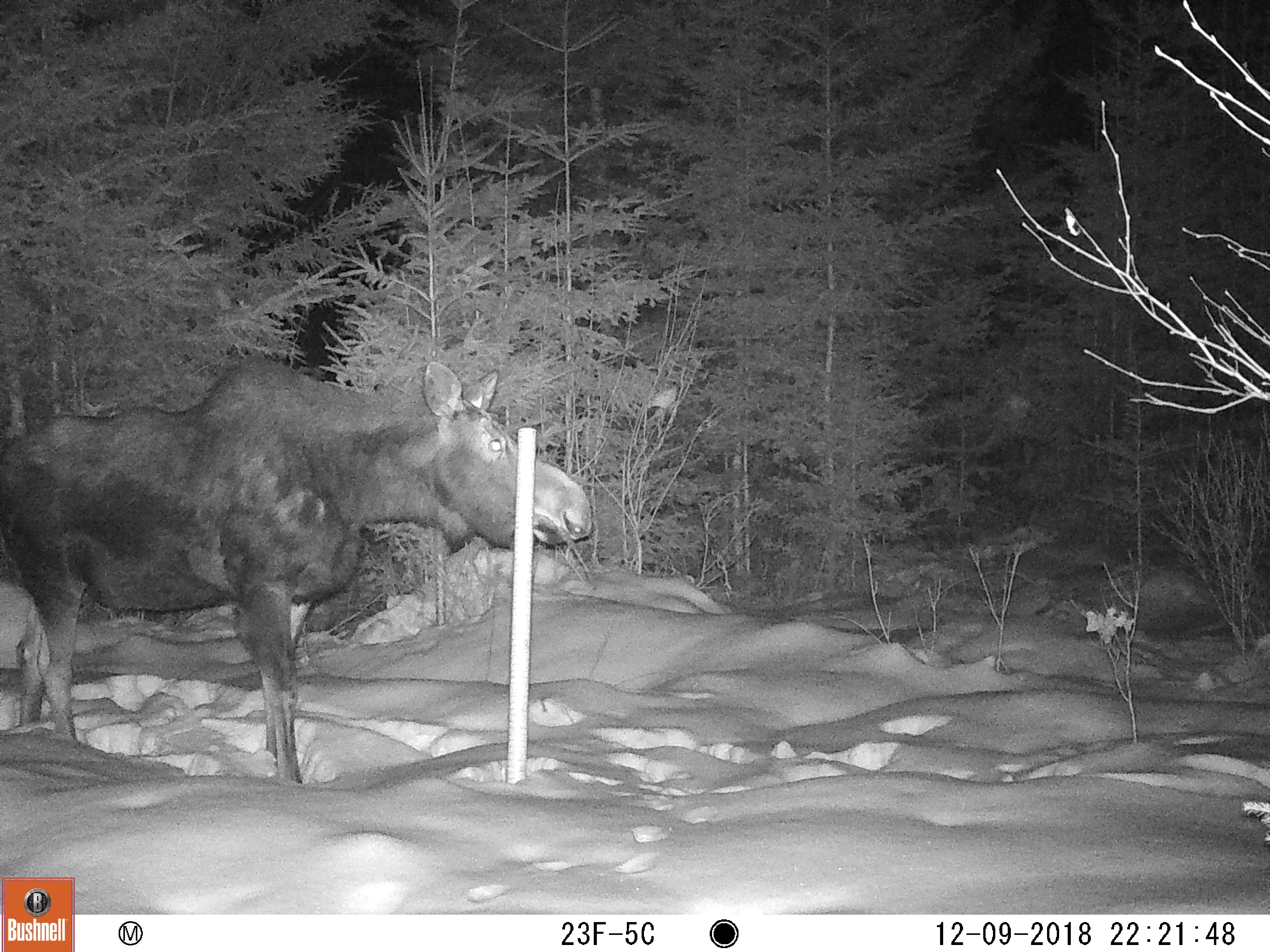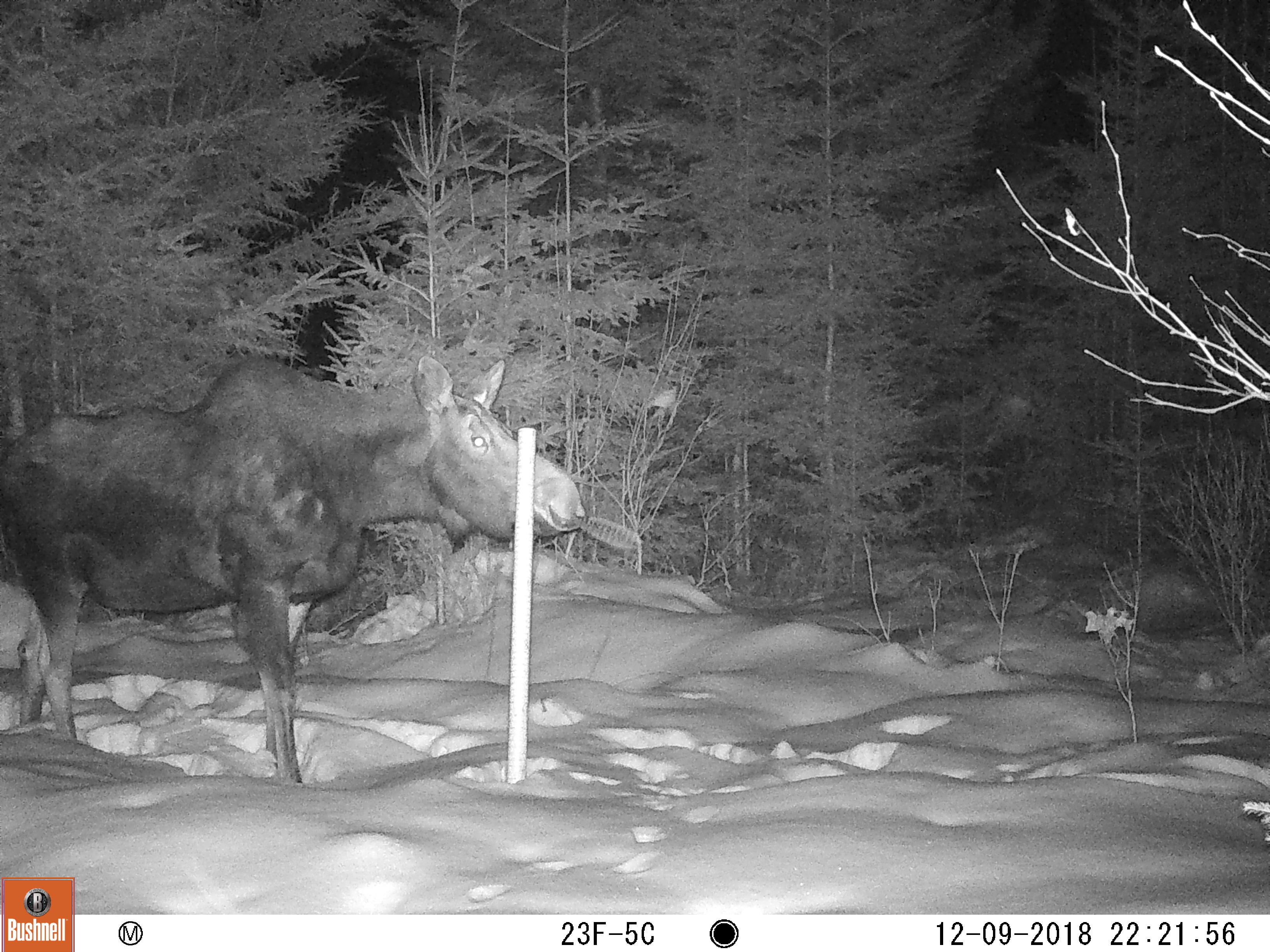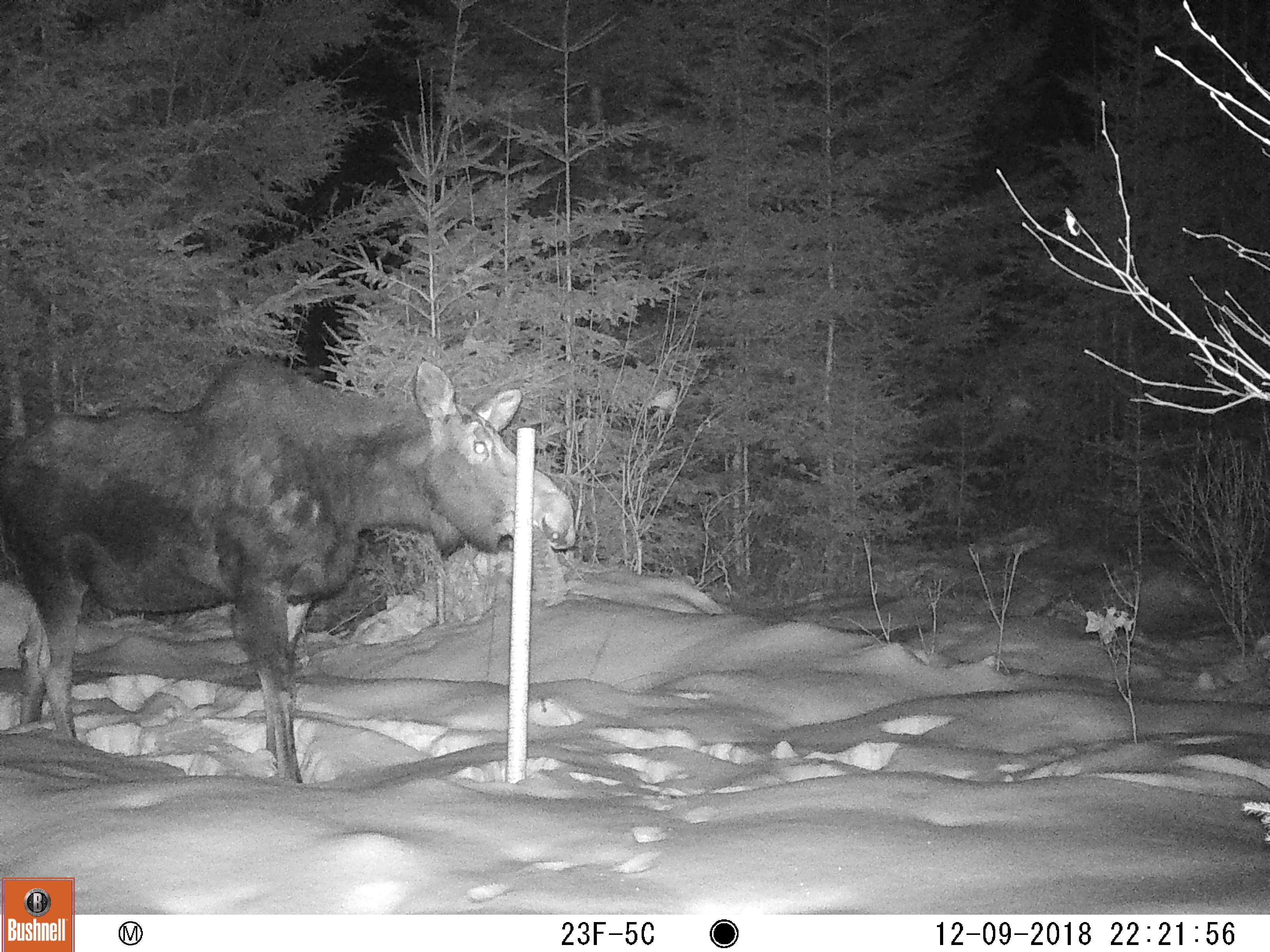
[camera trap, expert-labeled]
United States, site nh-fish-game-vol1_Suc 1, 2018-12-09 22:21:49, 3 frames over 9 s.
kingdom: Animalia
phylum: Chordata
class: Mammalia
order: Artiodactyla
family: Cervidae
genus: Alces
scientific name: Alces alces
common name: moose